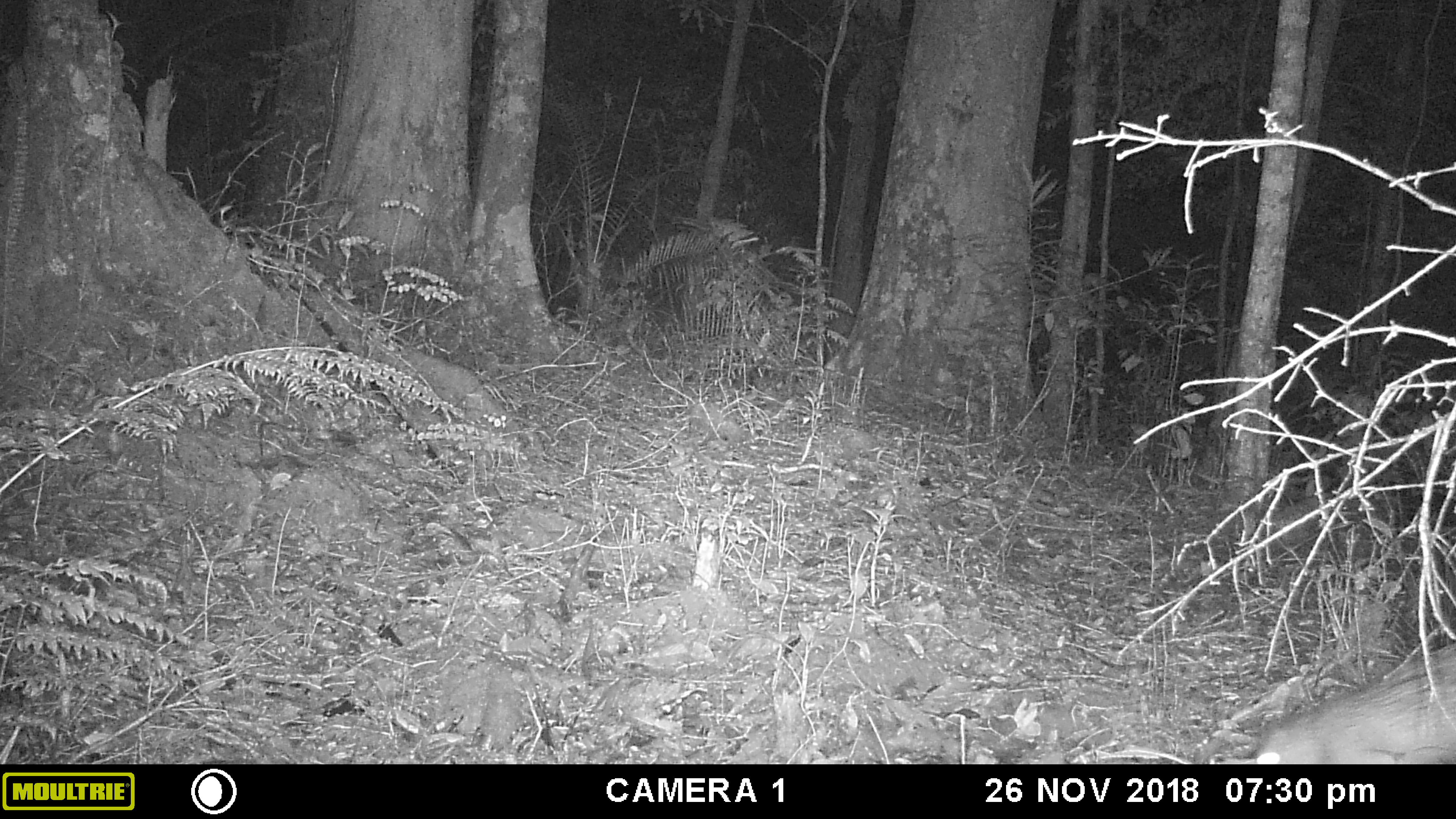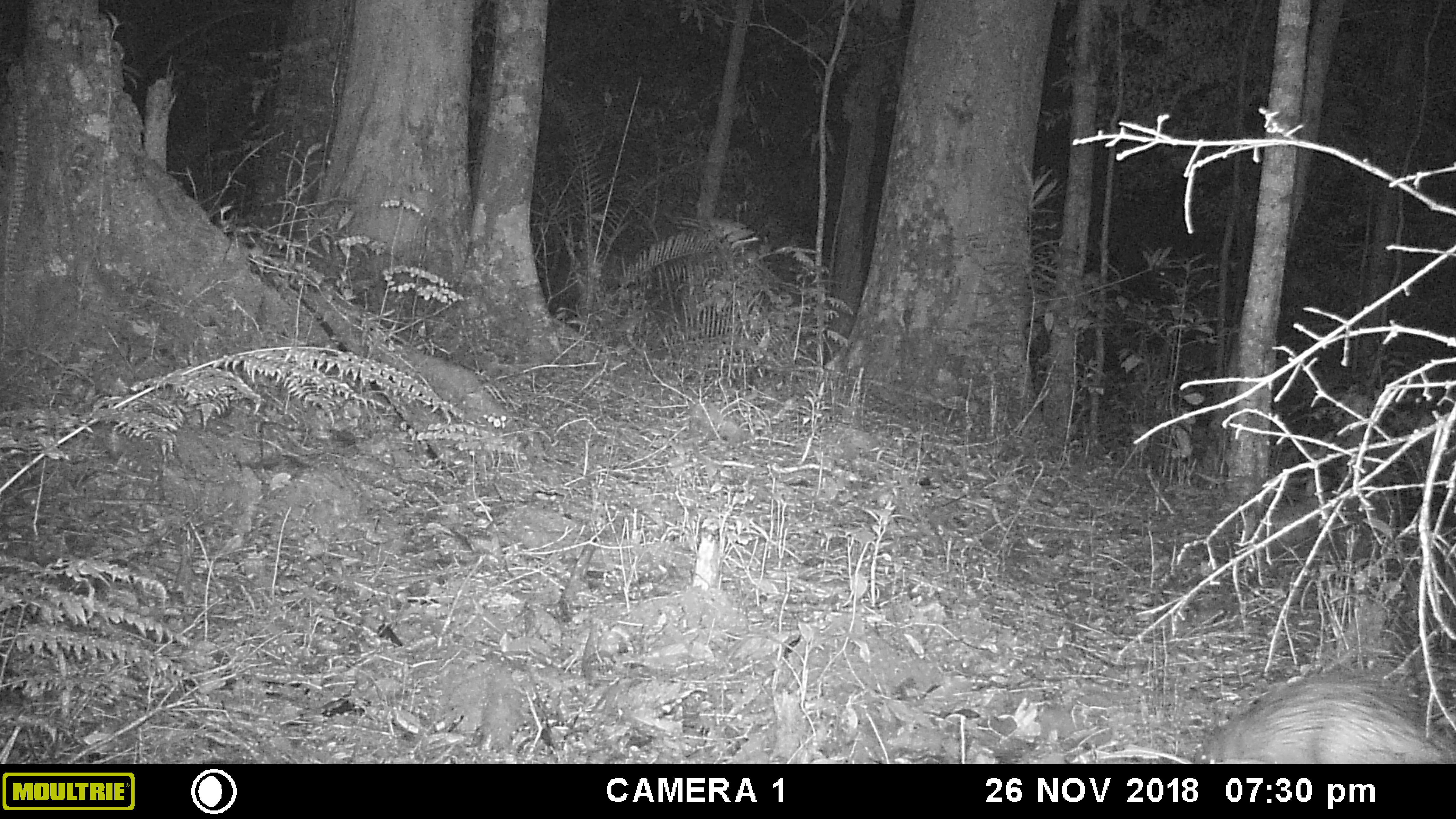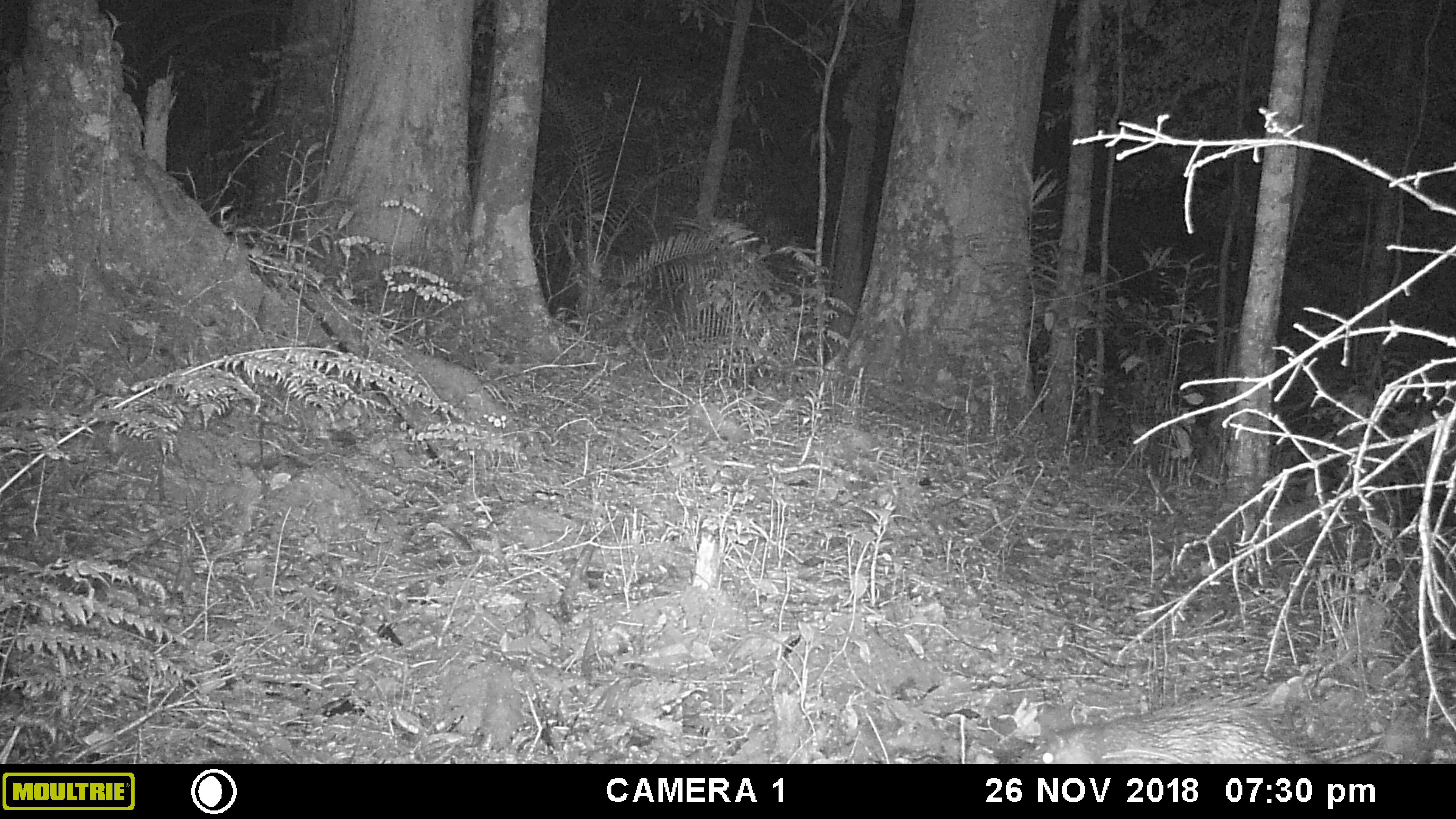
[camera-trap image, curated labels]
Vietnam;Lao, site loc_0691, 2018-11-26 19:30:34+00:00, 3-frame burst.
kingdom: Animalia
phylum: Chordata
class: Mammalia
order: Rodentia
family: Hystricidae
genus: Atherurus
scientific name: Atherurus macrourus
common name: asiatic brush-tailed porcupine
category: asiatic brush tailed porcupine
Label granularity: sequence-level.